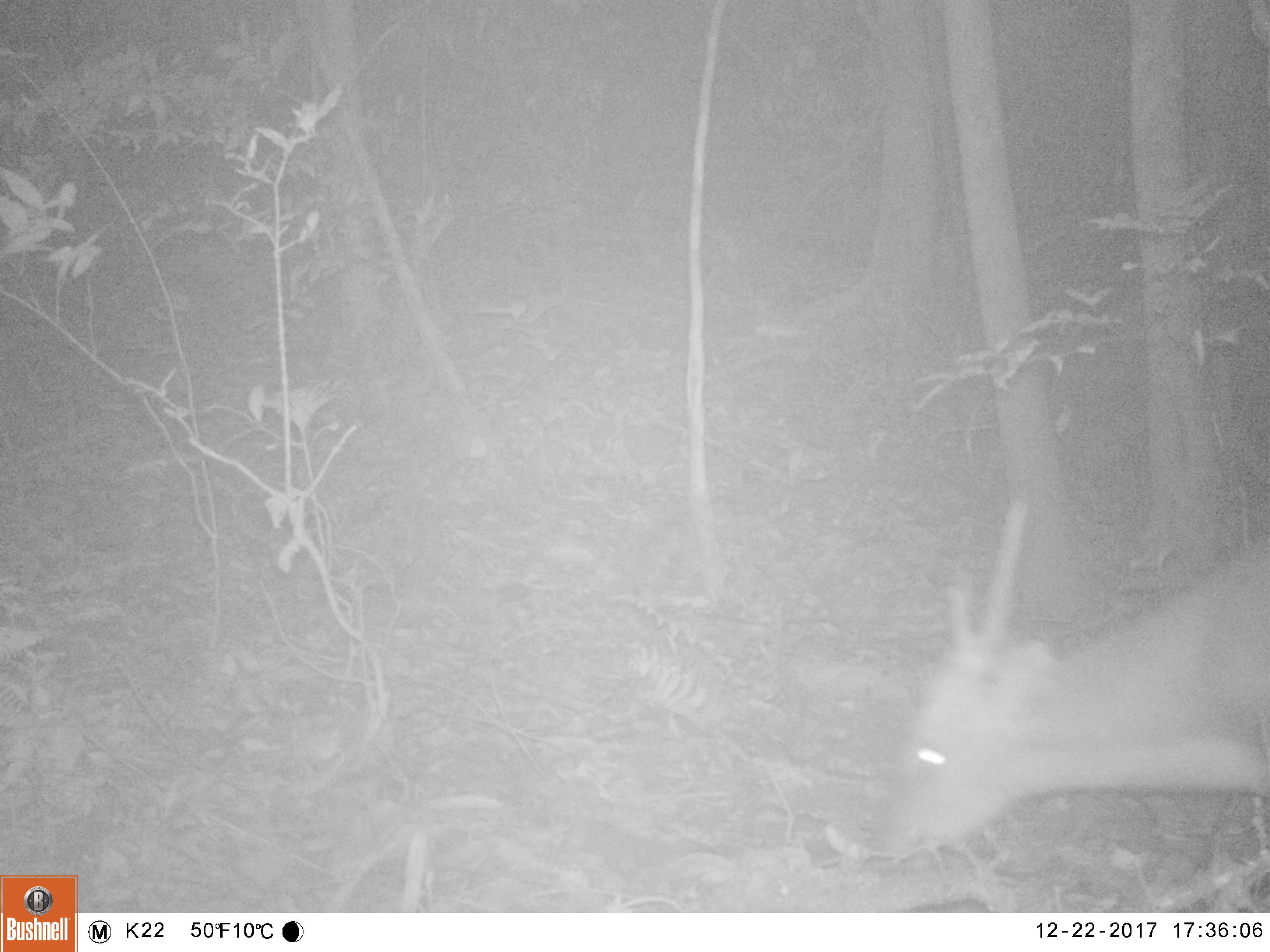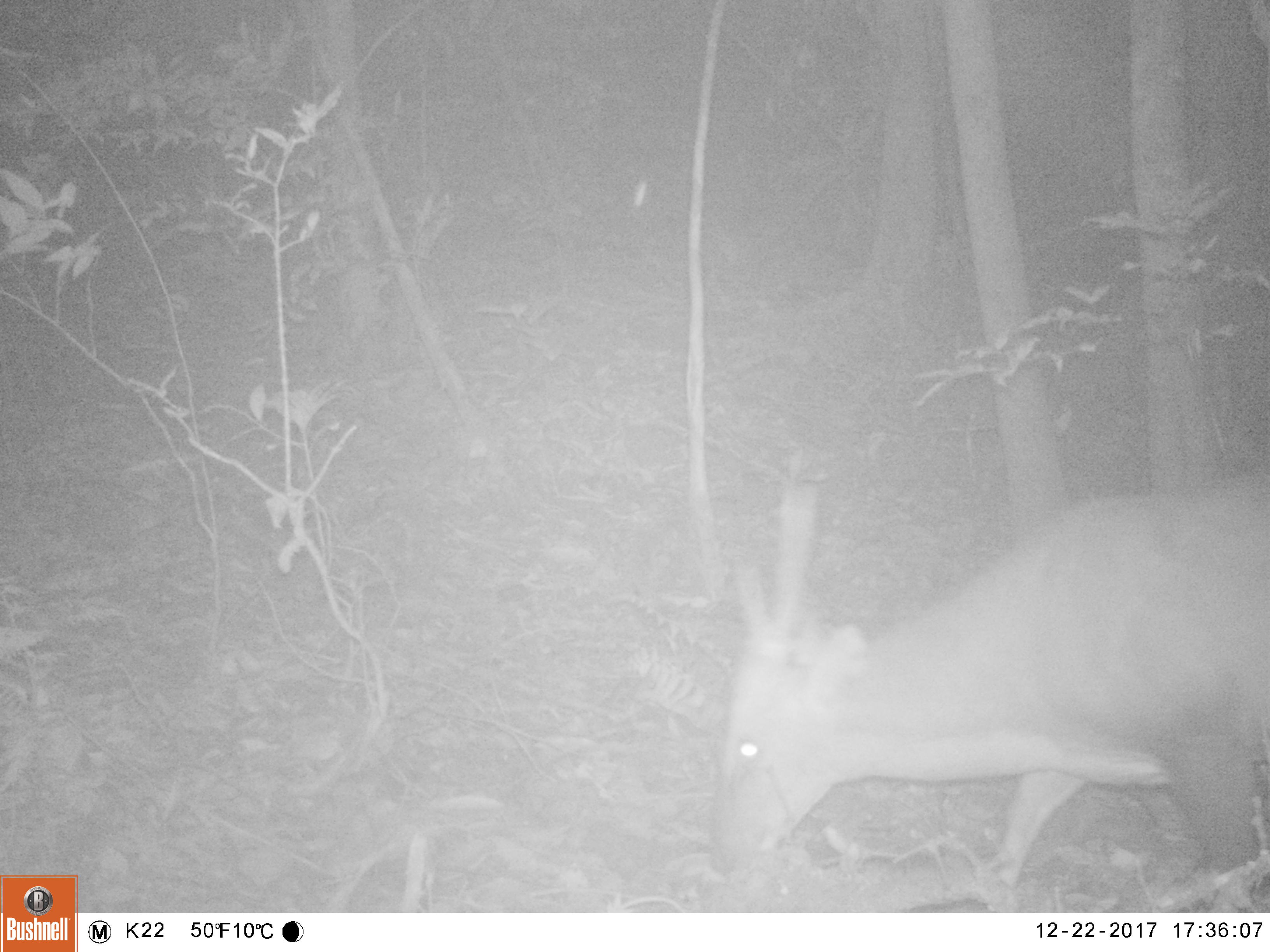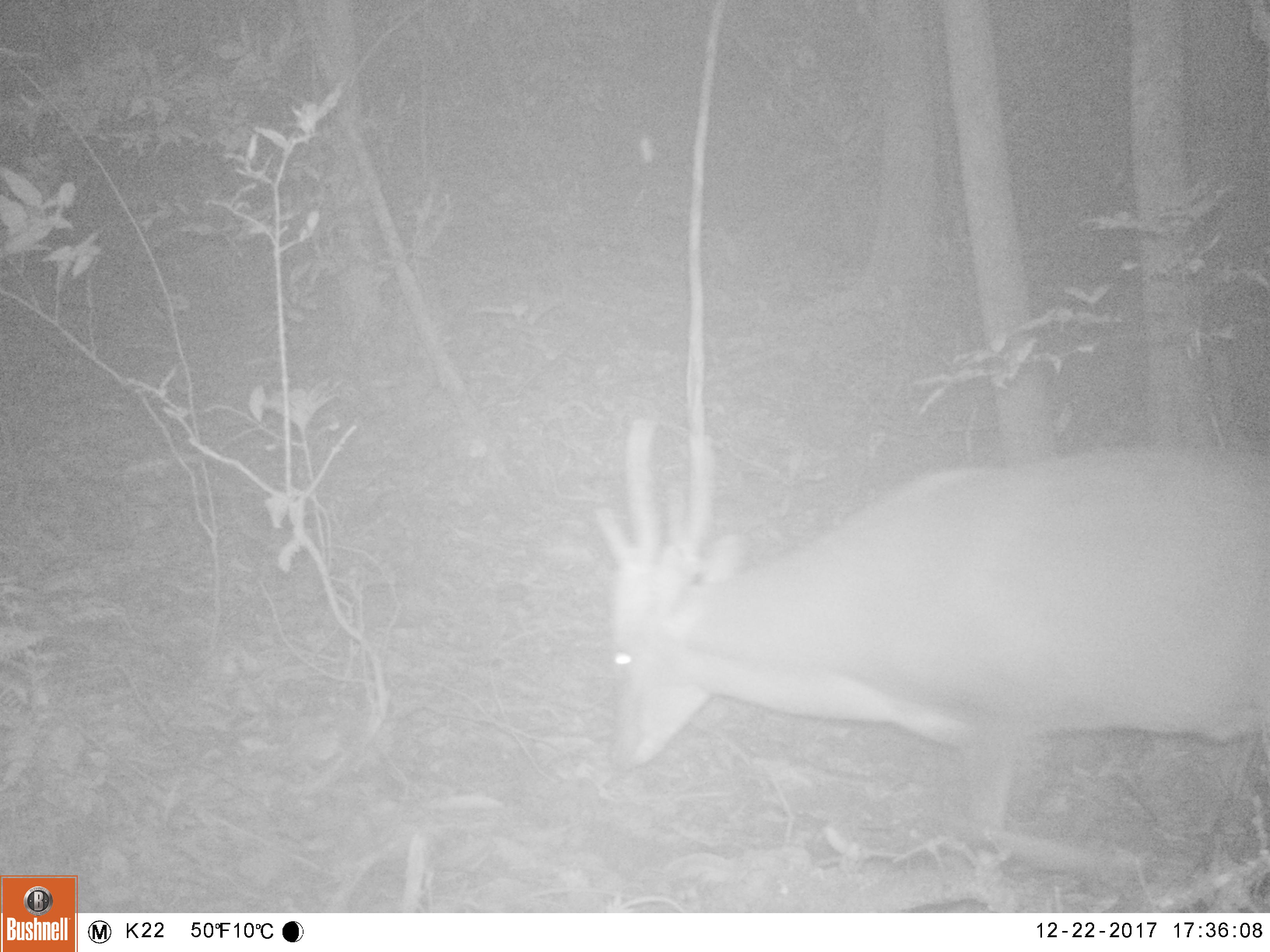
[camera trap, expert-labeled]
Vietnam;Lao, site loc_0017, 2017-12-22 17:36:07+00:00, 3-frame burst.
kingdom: Animalia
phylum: Chordata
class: Mammalia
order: Artiodactyla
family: Cervidae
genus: Muntiacus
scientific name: Muntiacus vuquangensis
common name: large-antlered muntjac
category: large antlered muntjac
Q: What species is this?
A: Large antlered muntjac (large-antlered muntjac) (Muntiacus vuquangensis).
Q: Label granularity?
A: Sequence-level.